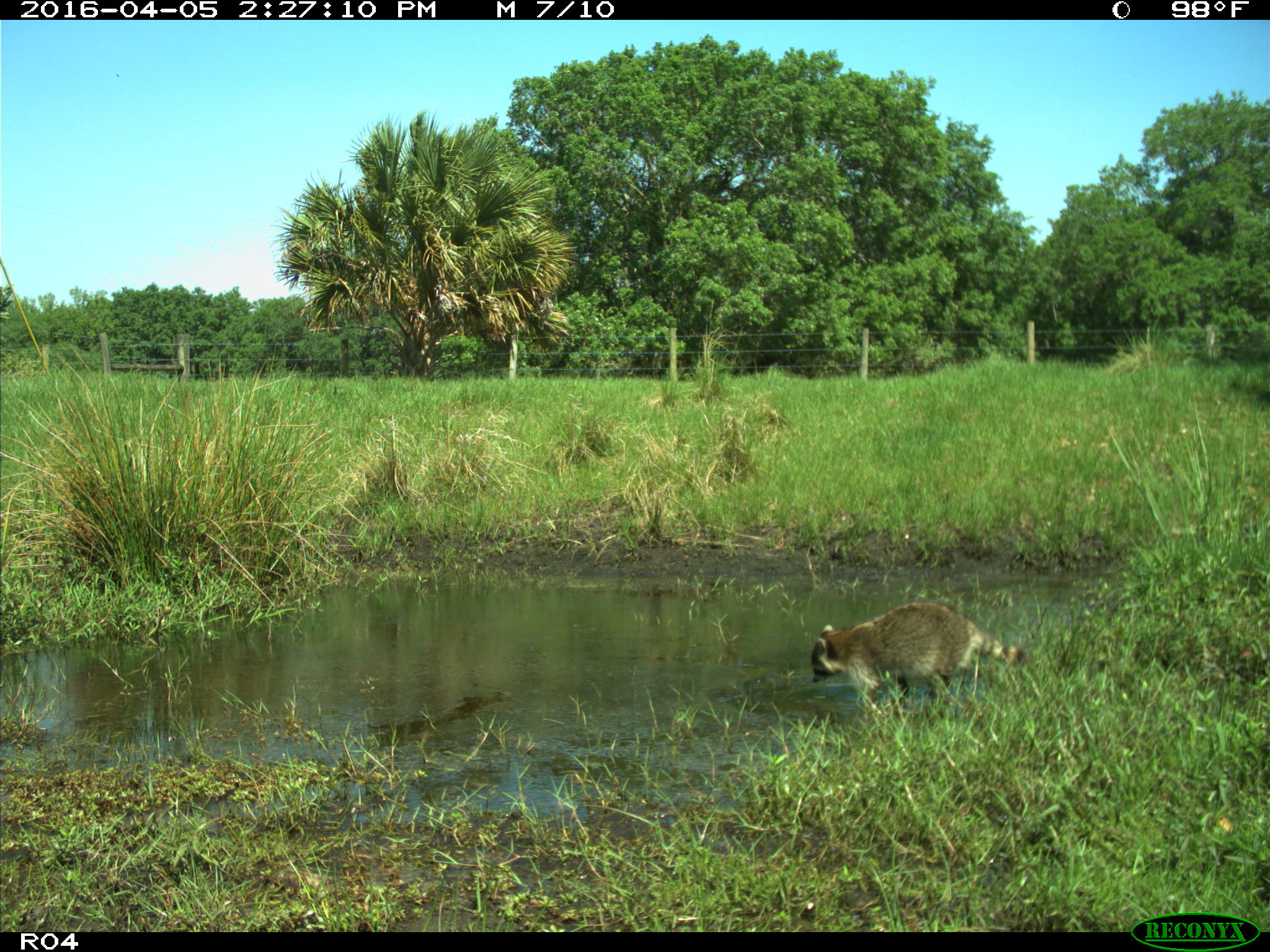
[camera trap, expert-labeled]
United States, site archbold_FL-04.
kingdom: Animalia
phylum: Chordata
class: Mammalia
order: Carnivora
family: Procyonidae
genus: Procyon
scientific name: Procyon lotor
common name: common raccoon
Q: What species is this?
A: Procyon lotor (common raccoon).